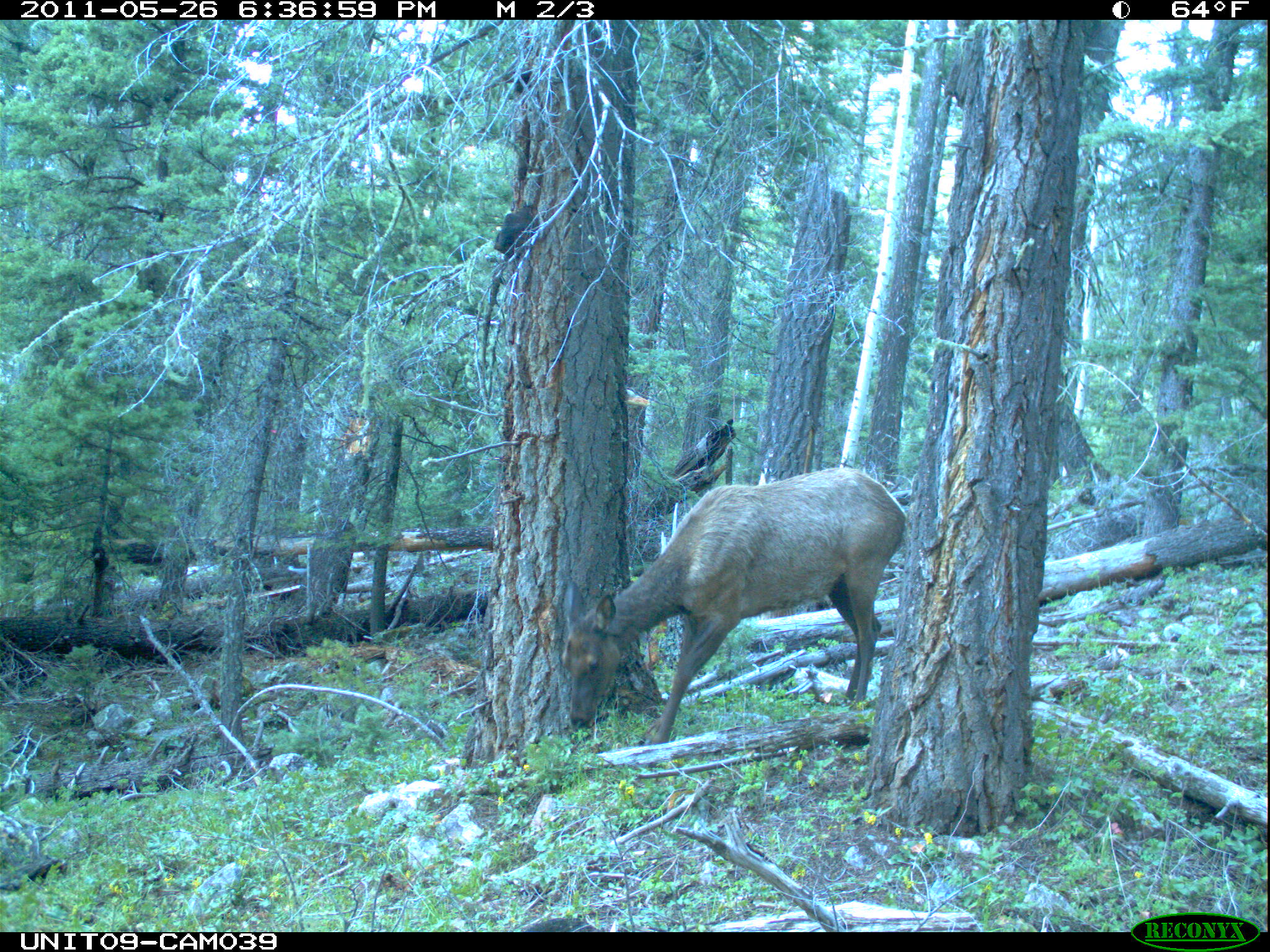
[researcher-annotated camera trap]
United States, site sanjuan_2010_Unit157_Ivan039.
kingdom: Animalia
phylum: Chordata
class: Mammalia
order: Artiodactyla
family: Cervidae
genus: Cervus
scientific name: Cervus elaphus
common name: red deer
Cervus elaphus (red deer).